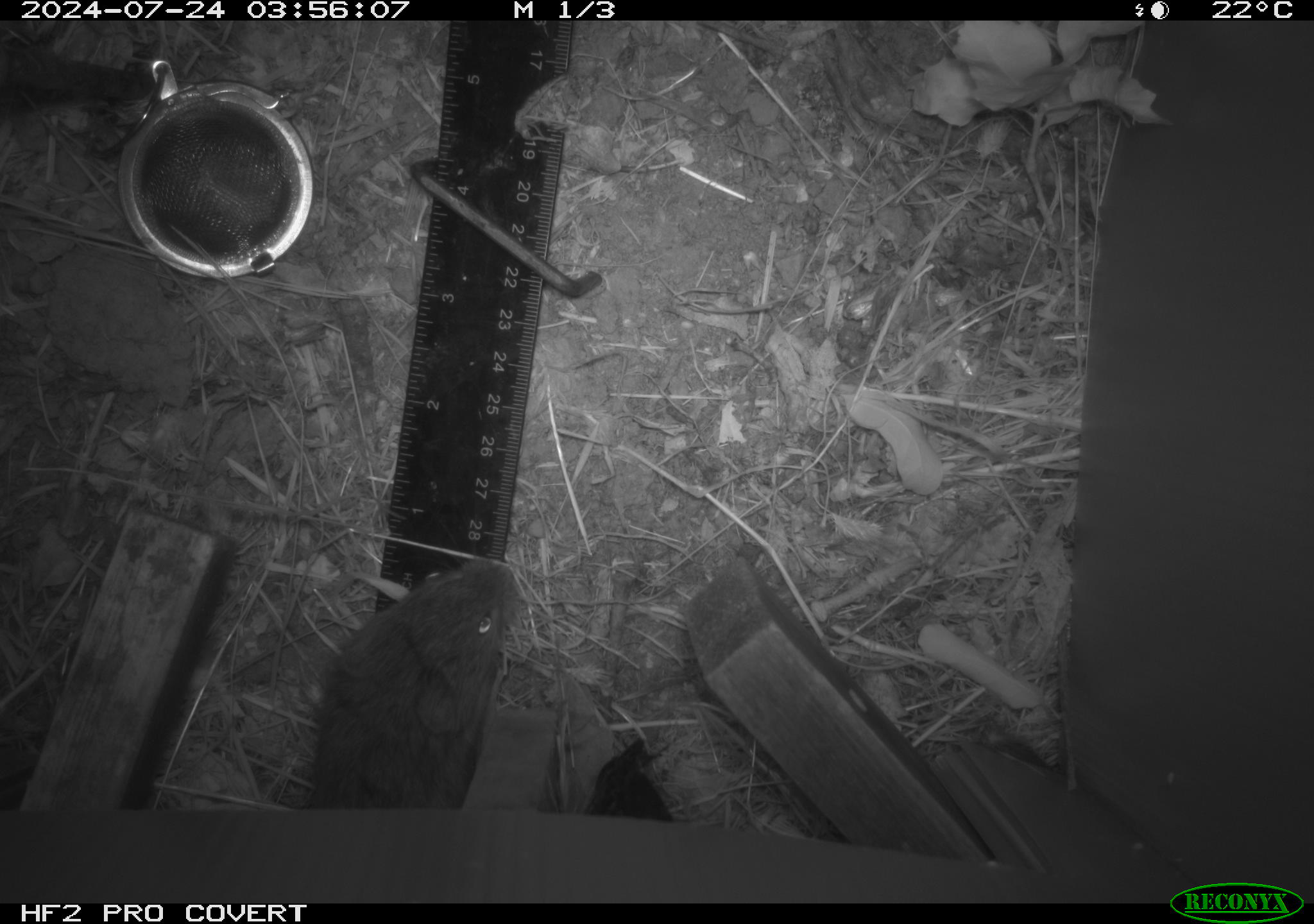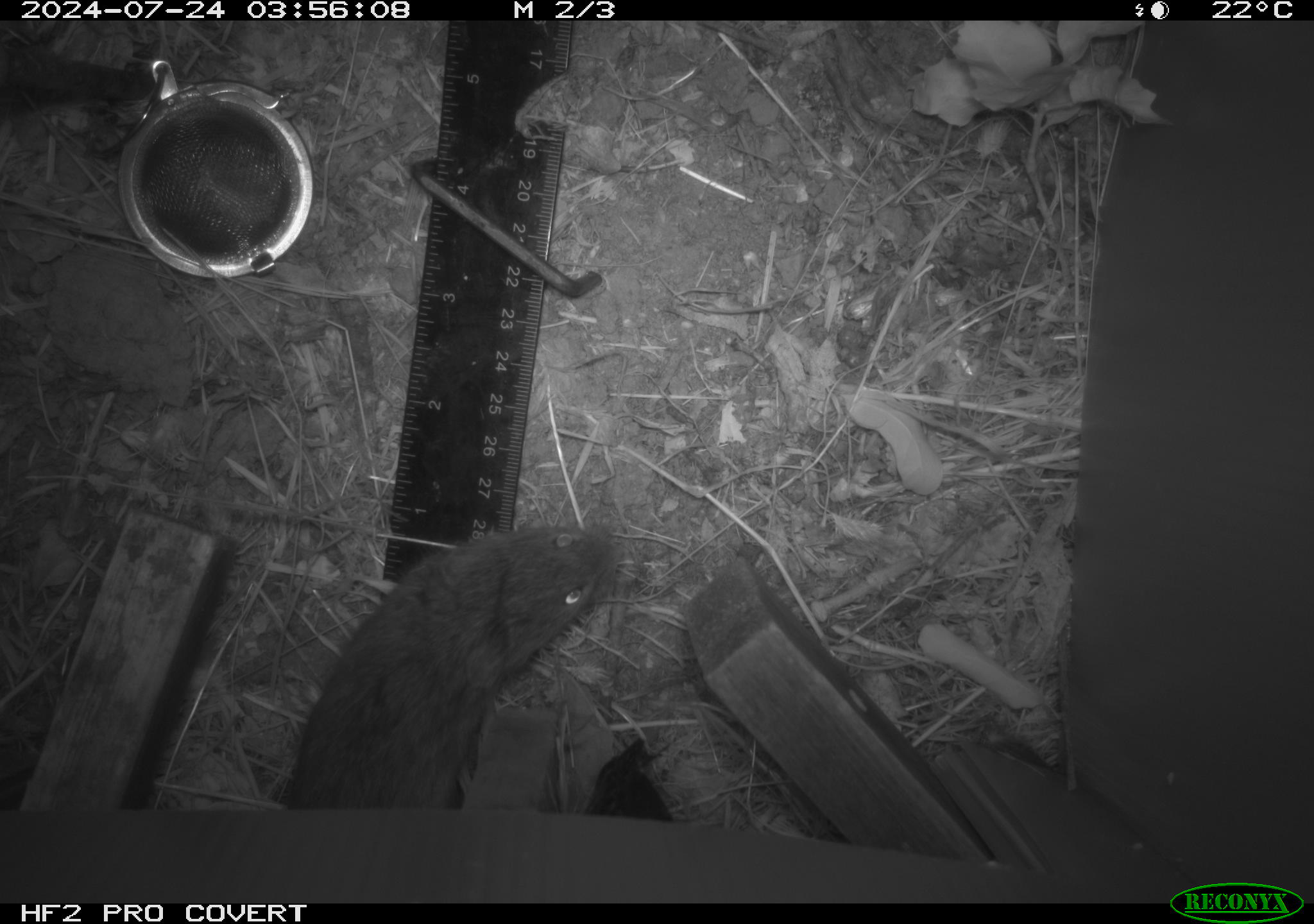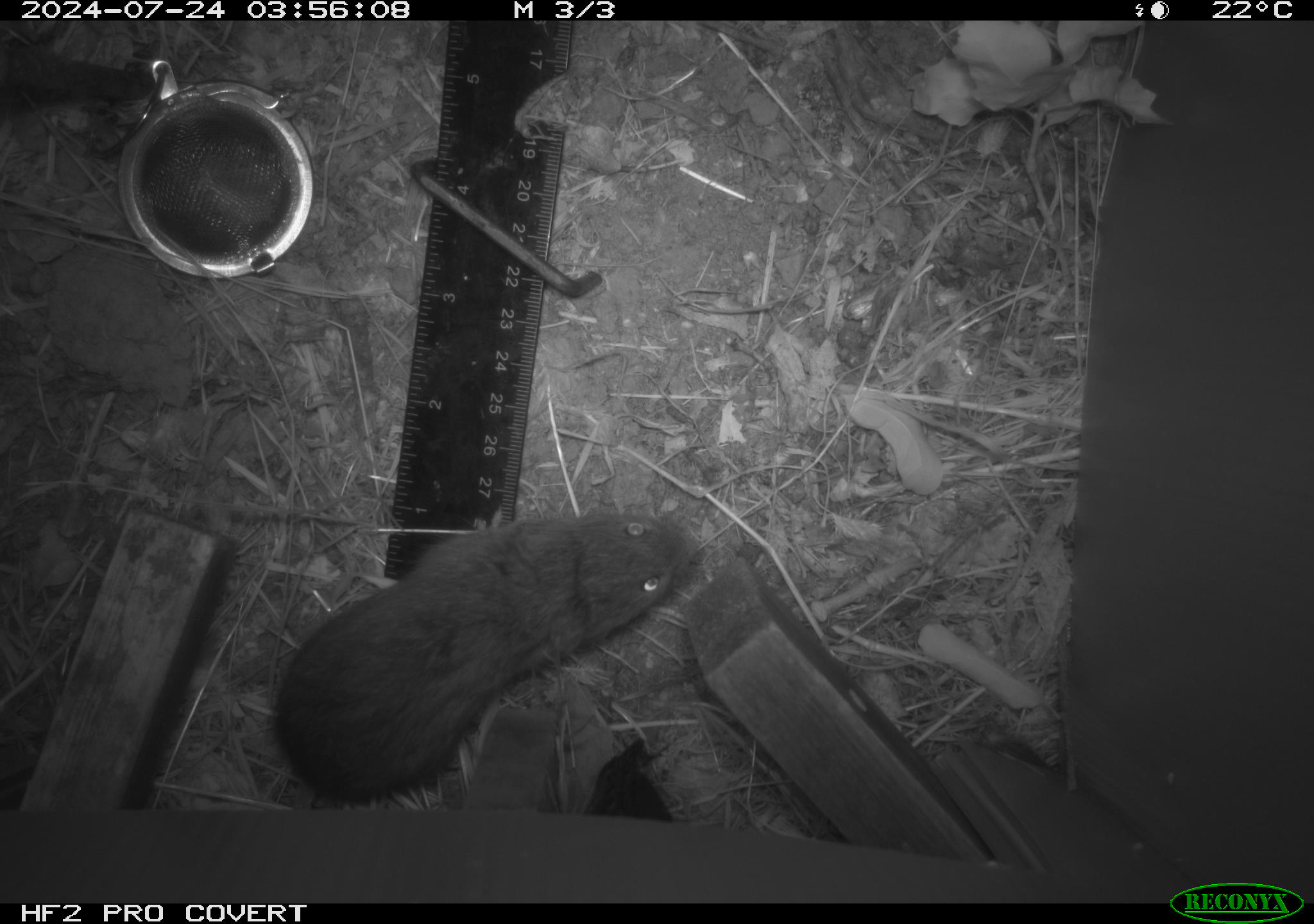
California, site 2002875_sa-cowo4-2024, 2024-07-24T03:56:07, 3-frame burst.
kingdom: Animalia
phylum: Chordata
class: Mammalia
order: Rodentia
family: Cricetidae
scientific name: Arvicolinae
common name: voles, lemmings, and muskrats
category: arvicolinae subfamily